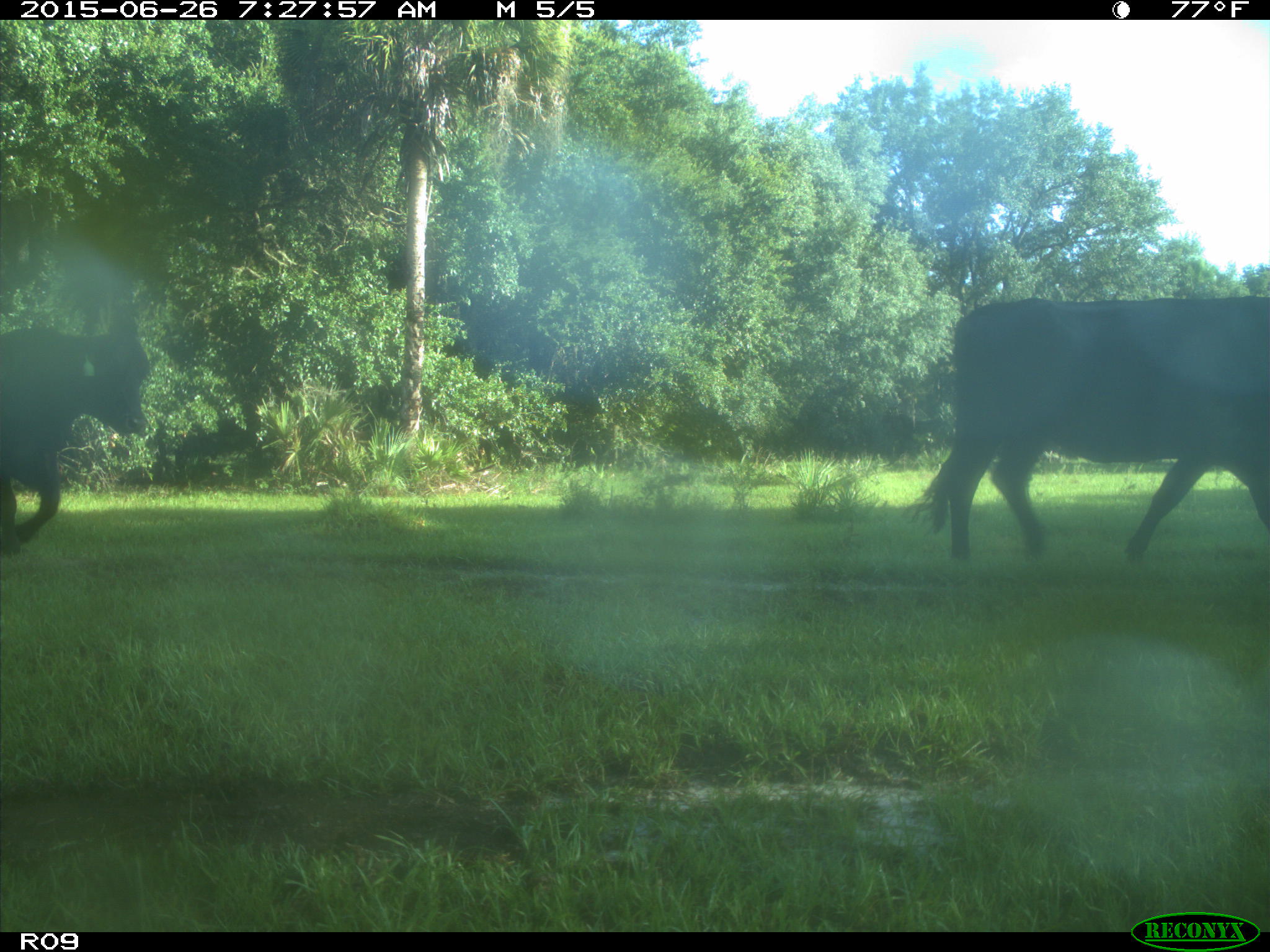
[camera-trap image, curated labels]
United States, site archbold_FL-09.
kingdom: Animalia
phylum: Chordata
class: Mammalia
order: Artiodactyla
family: Bovidae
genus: Bos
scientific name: Bos taurus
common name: domestic cow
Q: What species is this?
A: Bos taurus (domestic cow).